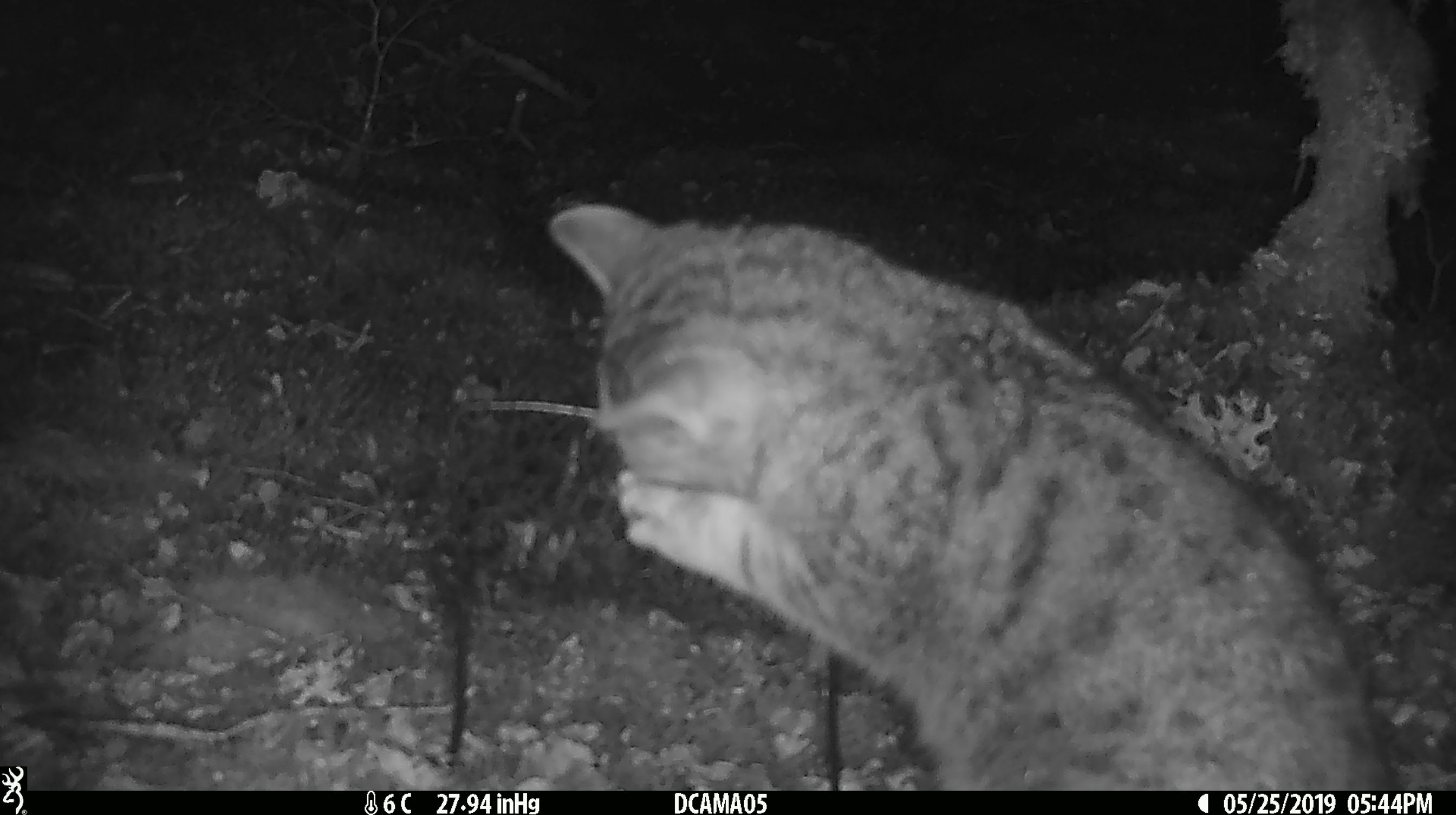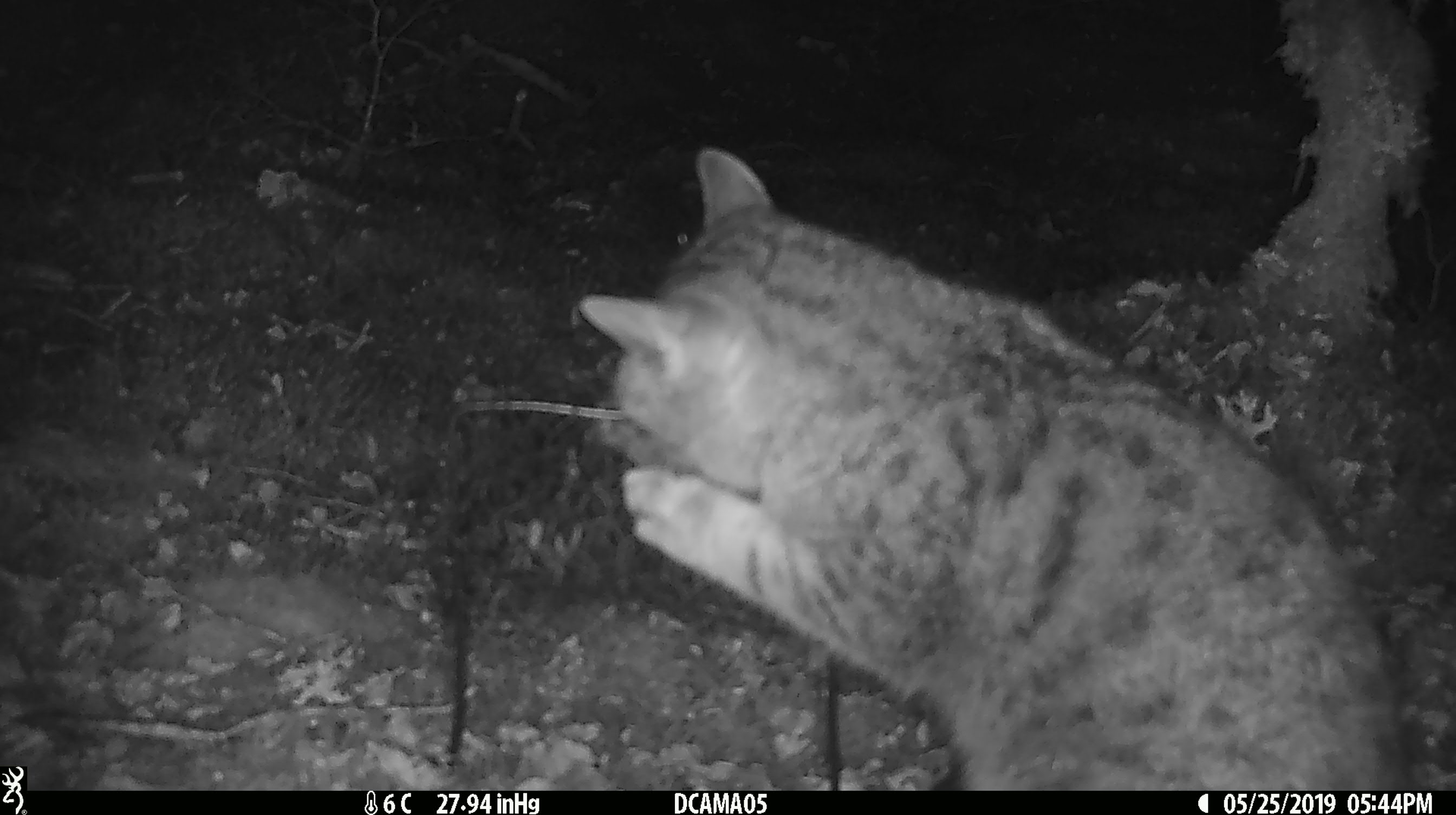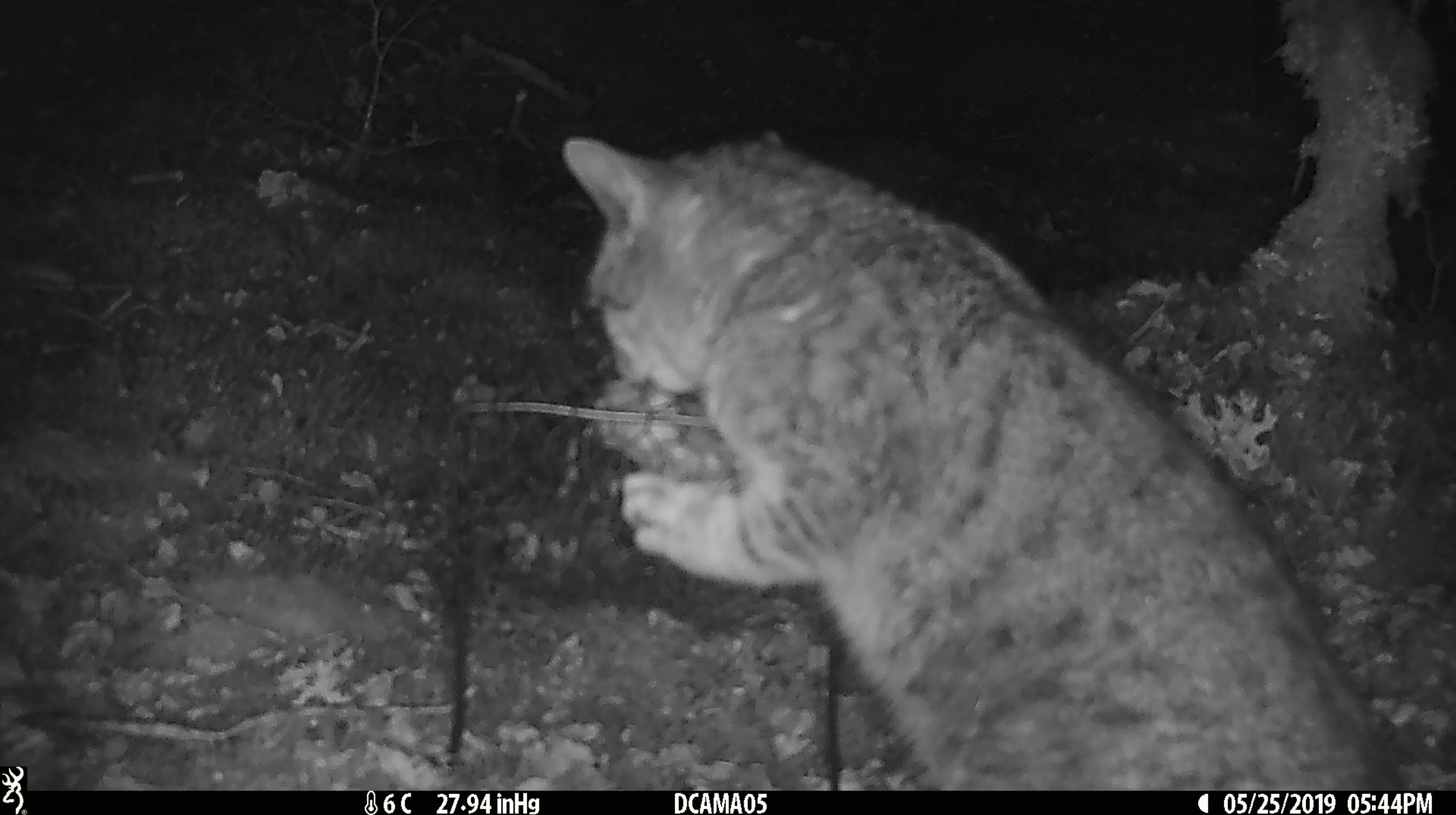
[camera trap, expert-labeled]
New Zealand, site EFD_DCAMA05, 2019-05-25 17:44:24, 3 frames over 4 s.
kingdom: Animalia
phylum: Chordata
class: Mammalia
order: Carnivora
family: Felidae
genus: Felis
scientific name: Felis catus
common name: domestic cat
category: cat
Cat (domestic cat) (Felis catus).